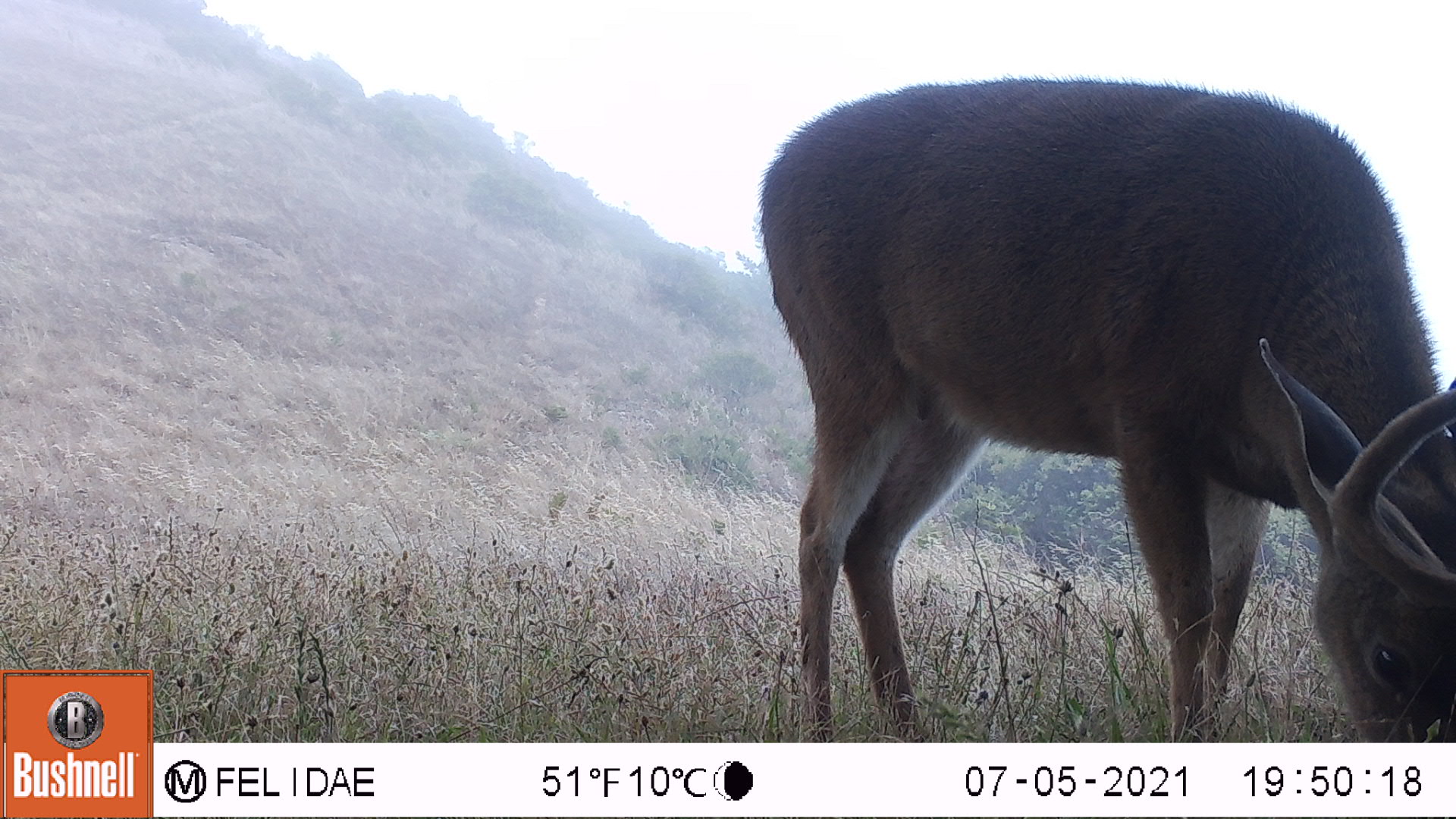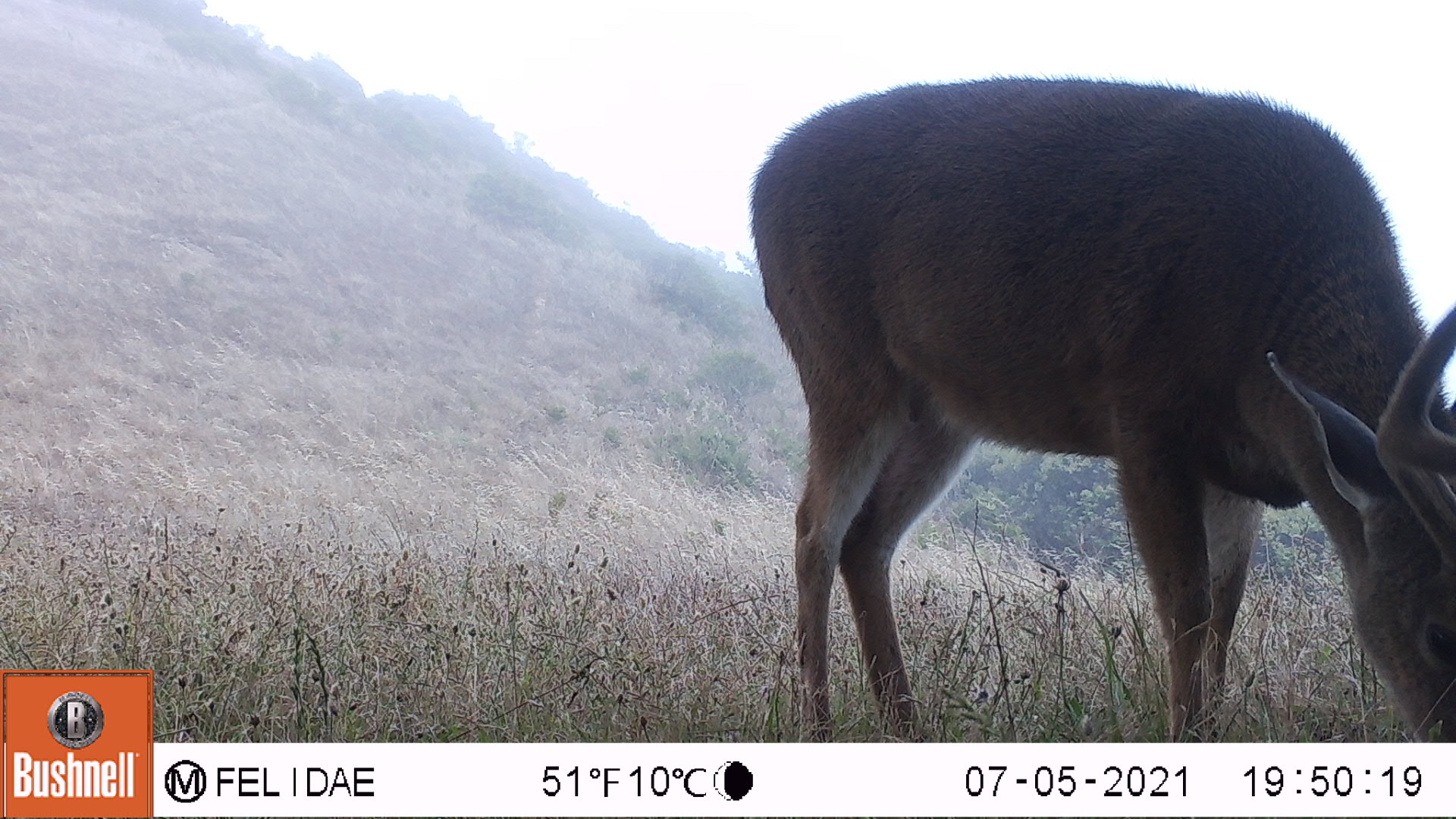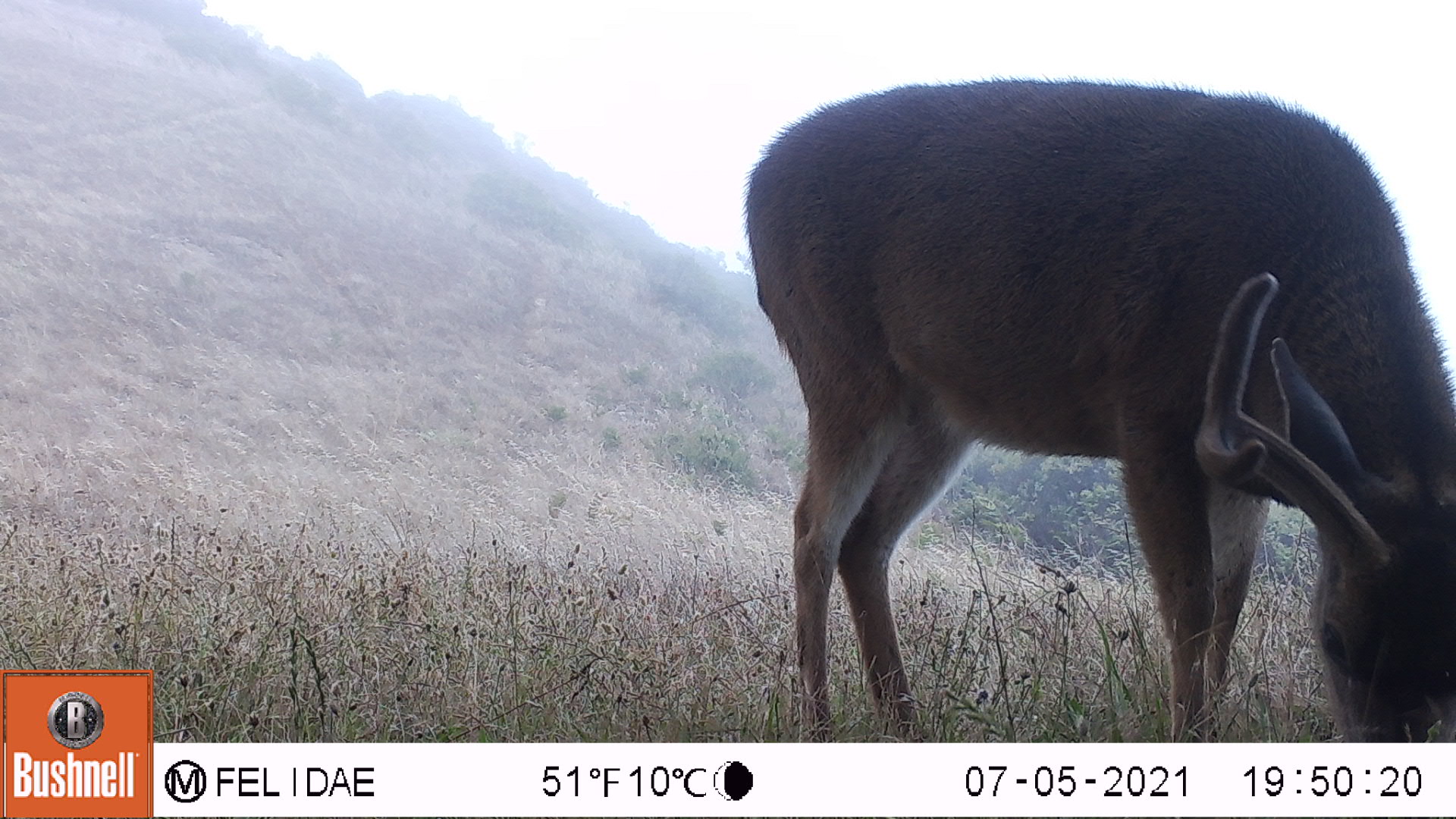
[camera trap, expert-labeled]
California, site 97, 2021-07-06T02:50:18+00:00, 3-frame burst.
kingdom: Animalia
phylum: Chordata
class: Mammalia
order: Artiodactyla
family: Cervidae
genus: Odocoileus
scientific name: Odocoileus hemionus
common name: mule deer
Mule deer (Odocoileus hemionus).